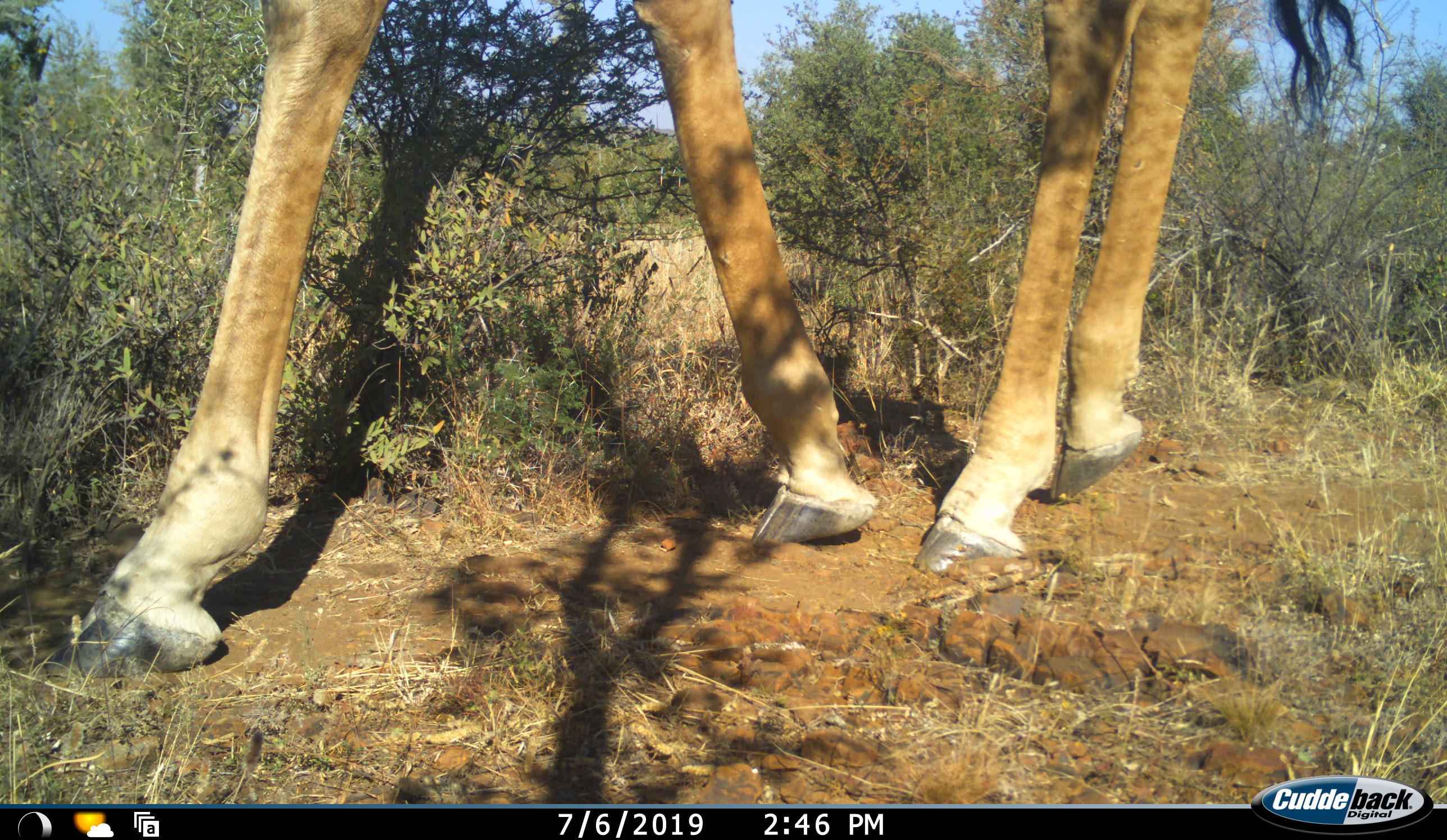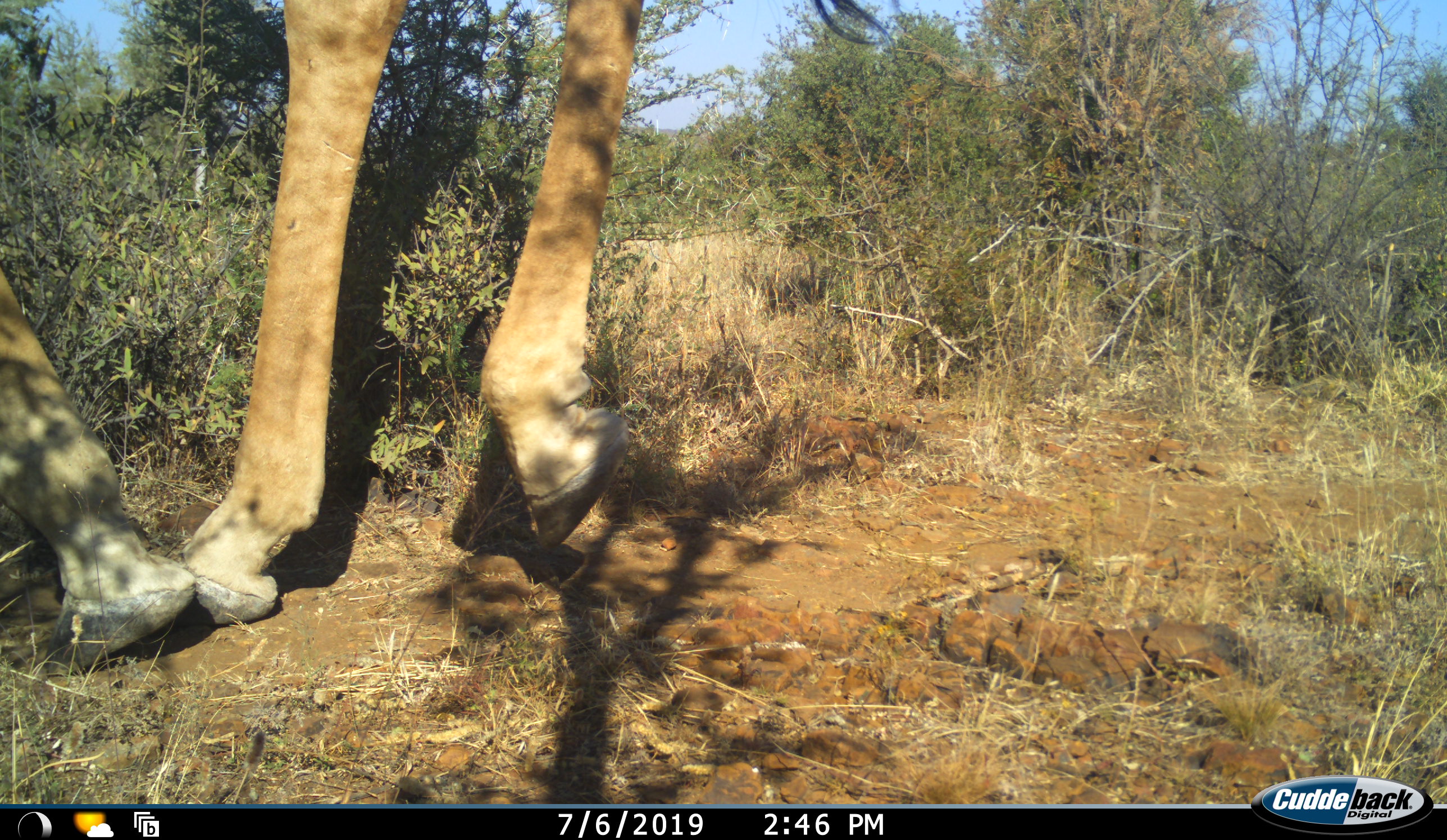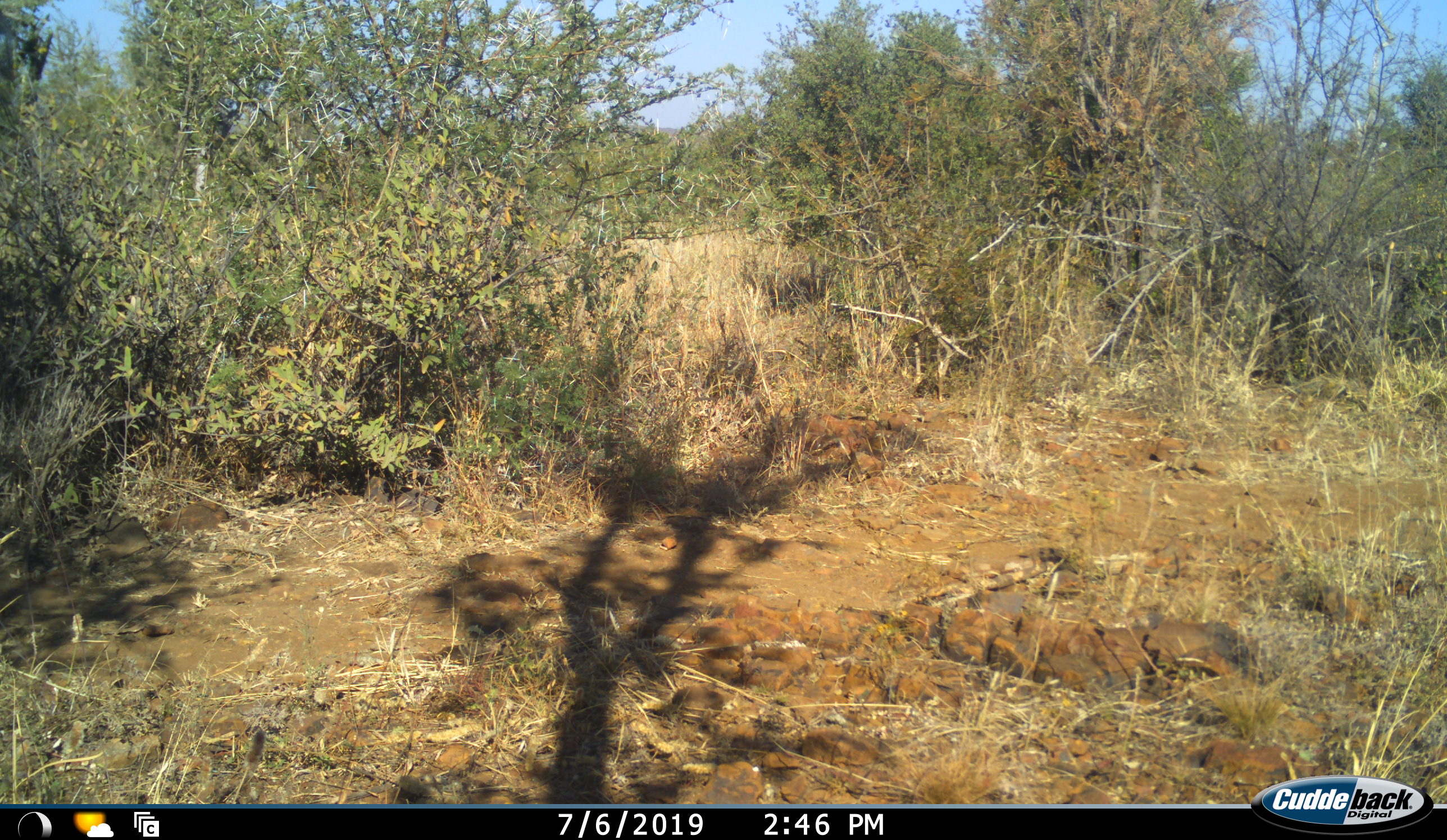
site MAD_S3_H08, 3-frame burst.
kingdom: Animalia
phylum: Chordata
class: Mammalia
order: Artiodactyla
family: Giraffidae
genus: Giraffa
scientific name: Giraffa camelopardalis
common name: giraffe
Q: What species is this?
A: Giraffe (Giraffa camelopardalis).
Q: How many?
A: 1.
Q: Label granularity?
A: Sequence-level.